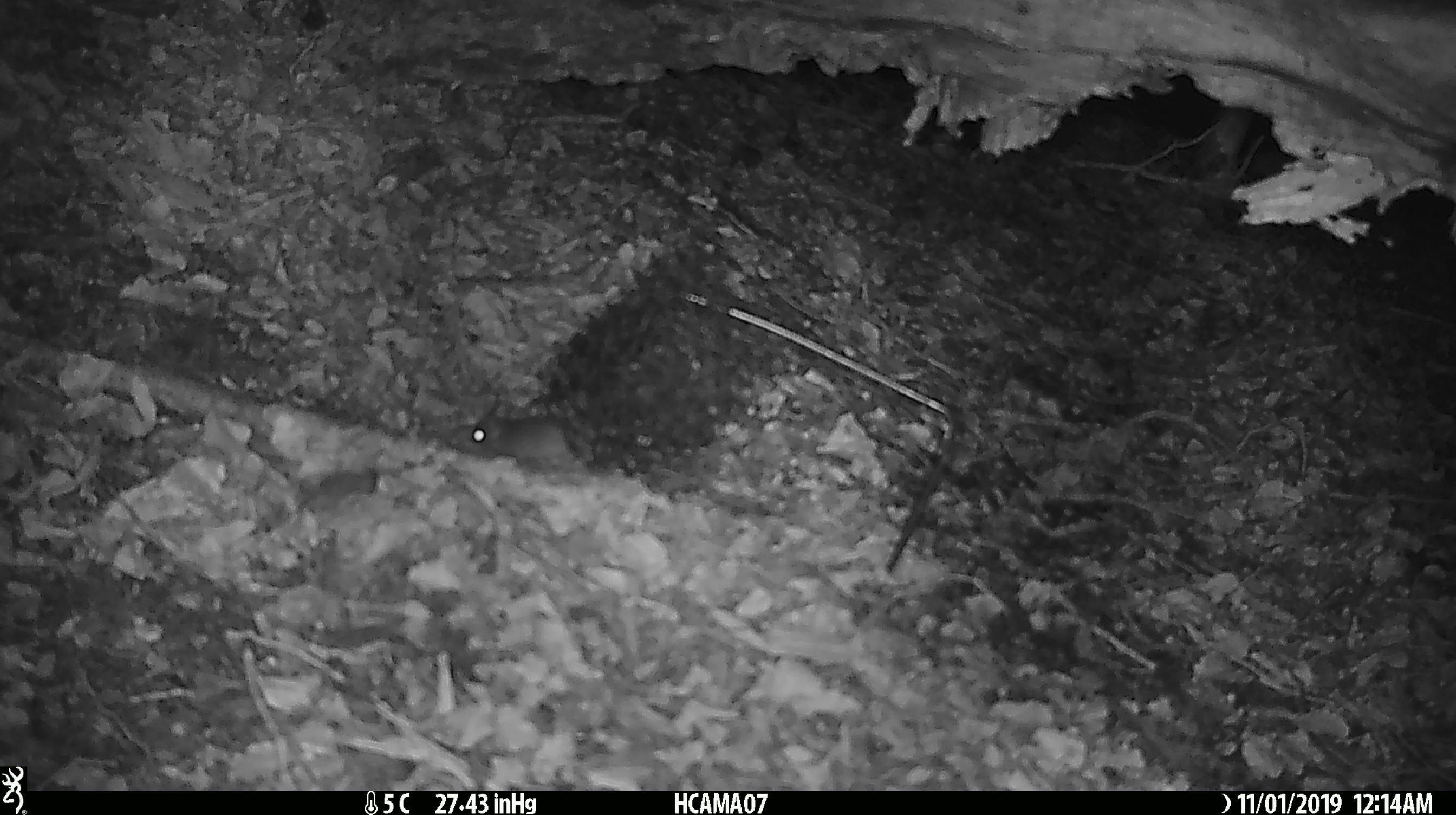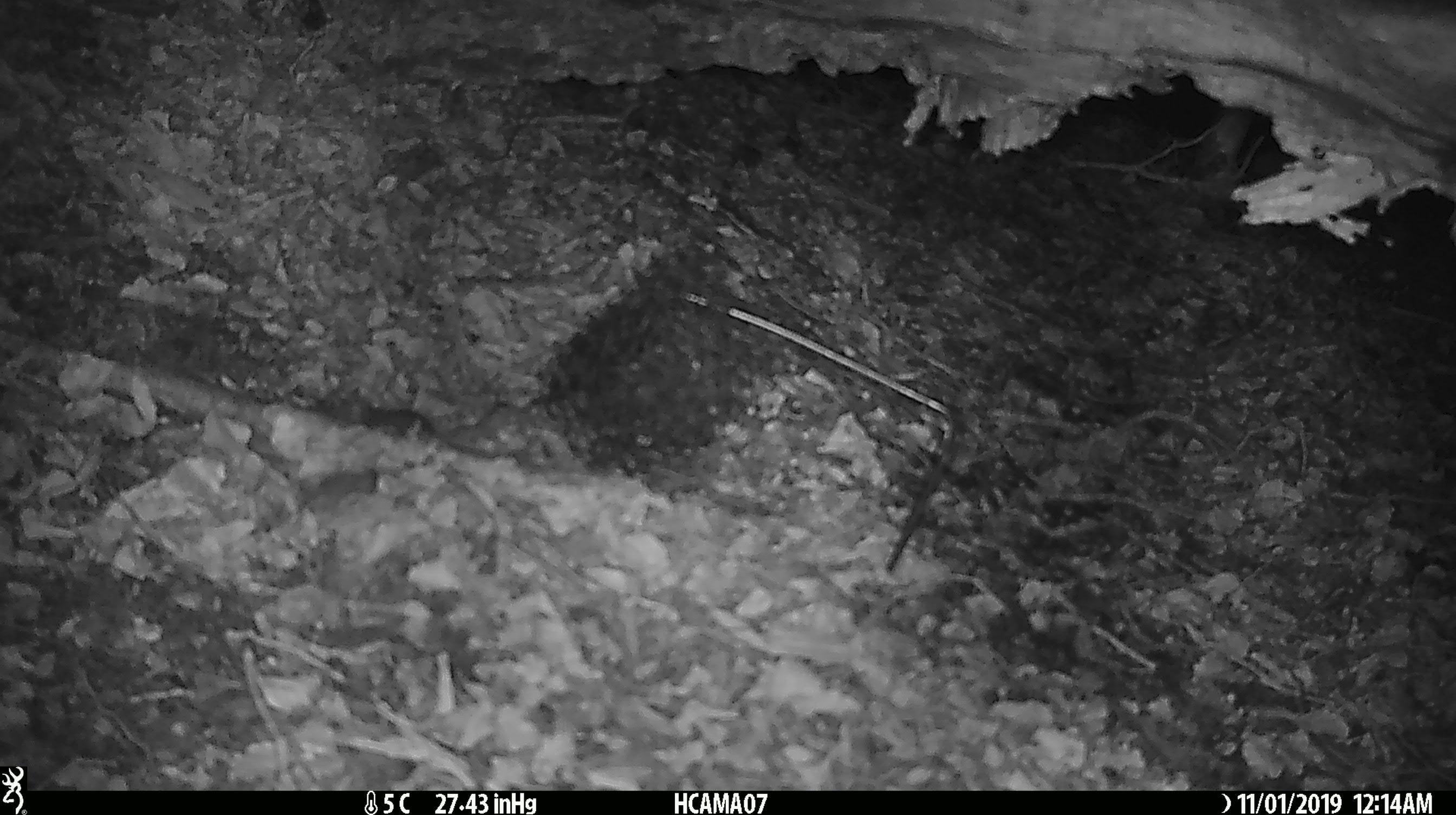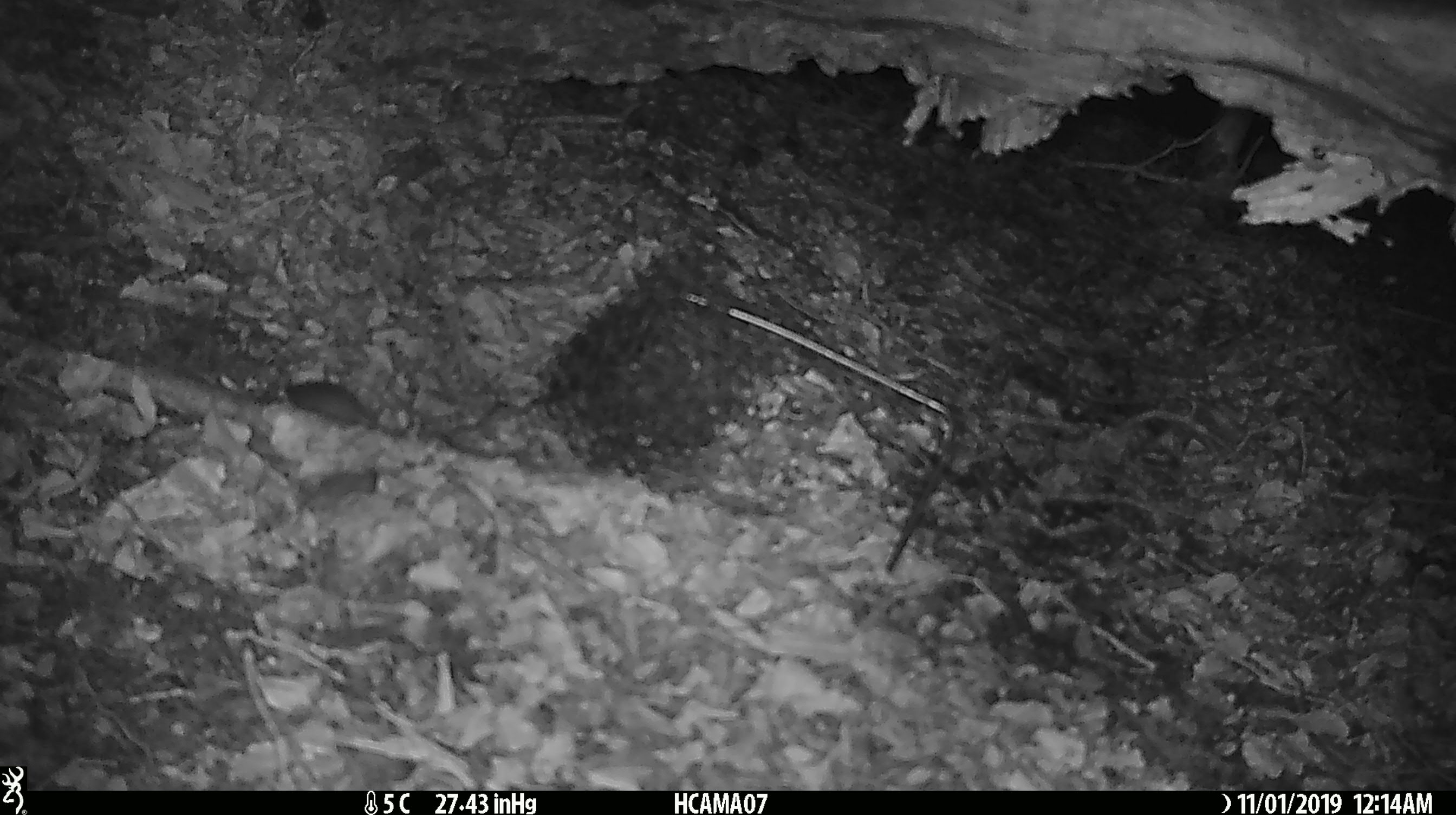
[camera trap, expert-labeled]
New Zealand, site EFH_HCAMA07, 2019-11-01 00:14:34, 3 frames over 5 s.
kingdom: Animalia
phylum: Chordata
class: Mammalia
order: Rodentia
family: Muridae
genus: Mus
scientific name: Mus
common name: mouse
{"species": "mouse (Mus)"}